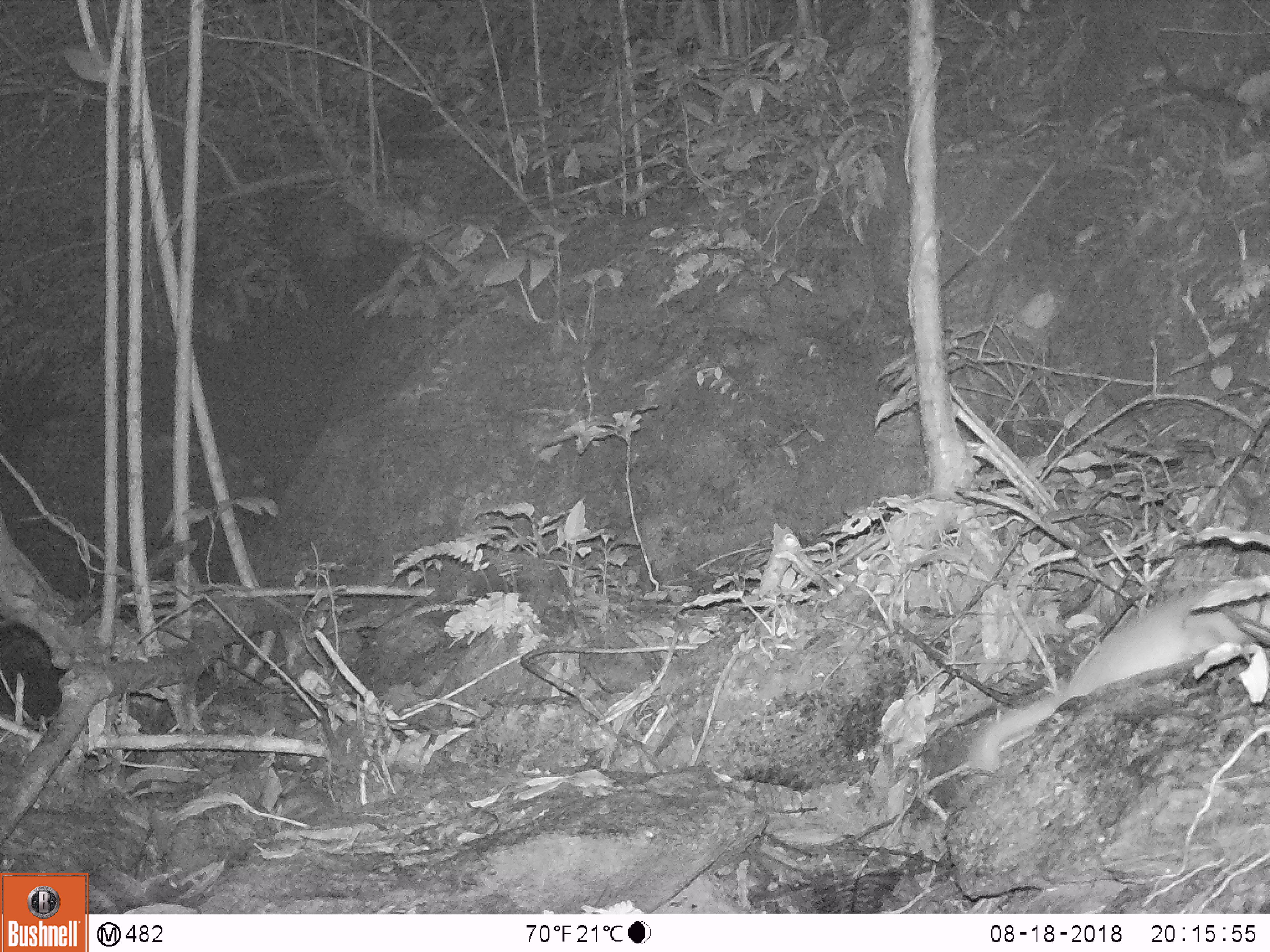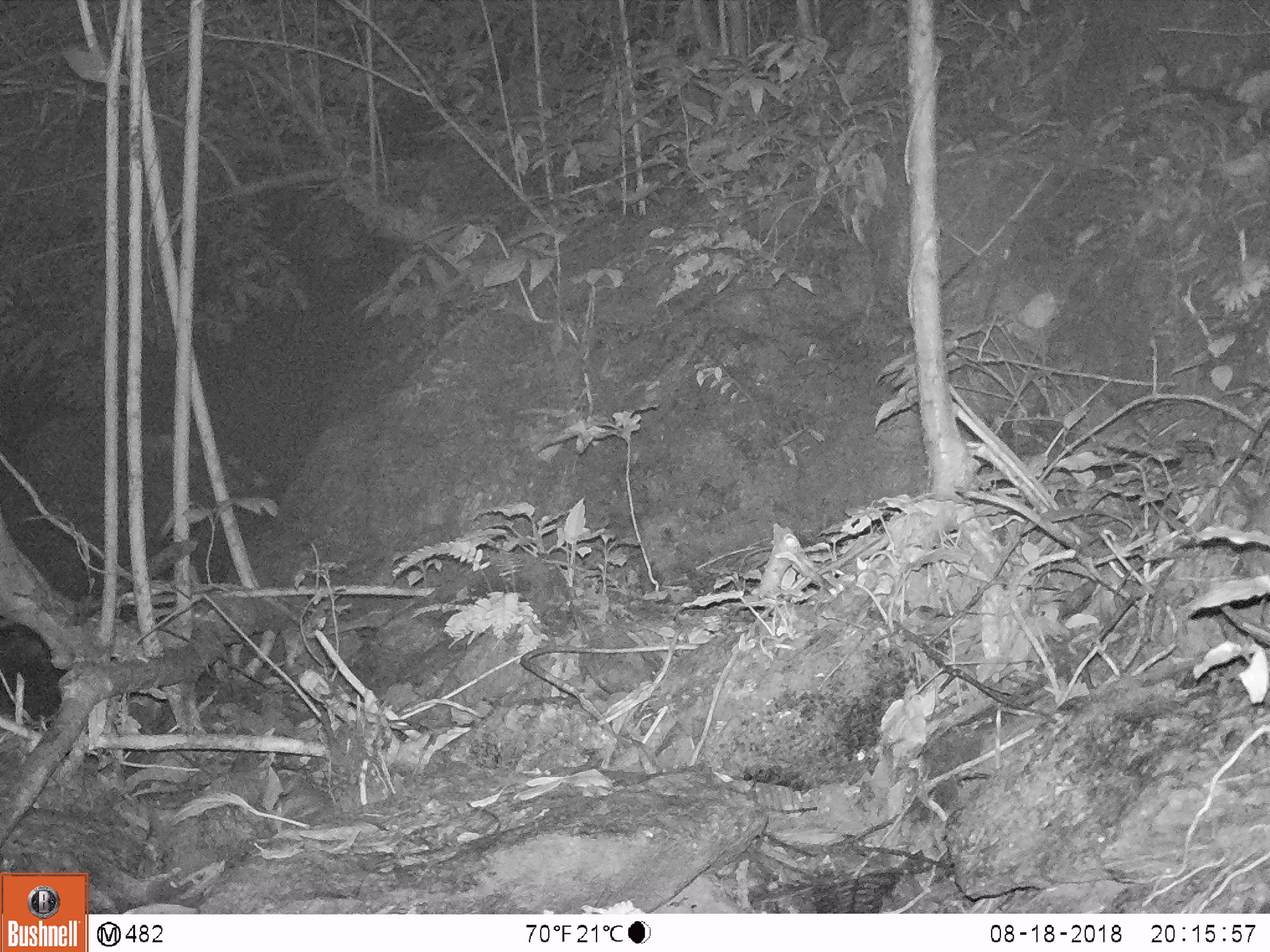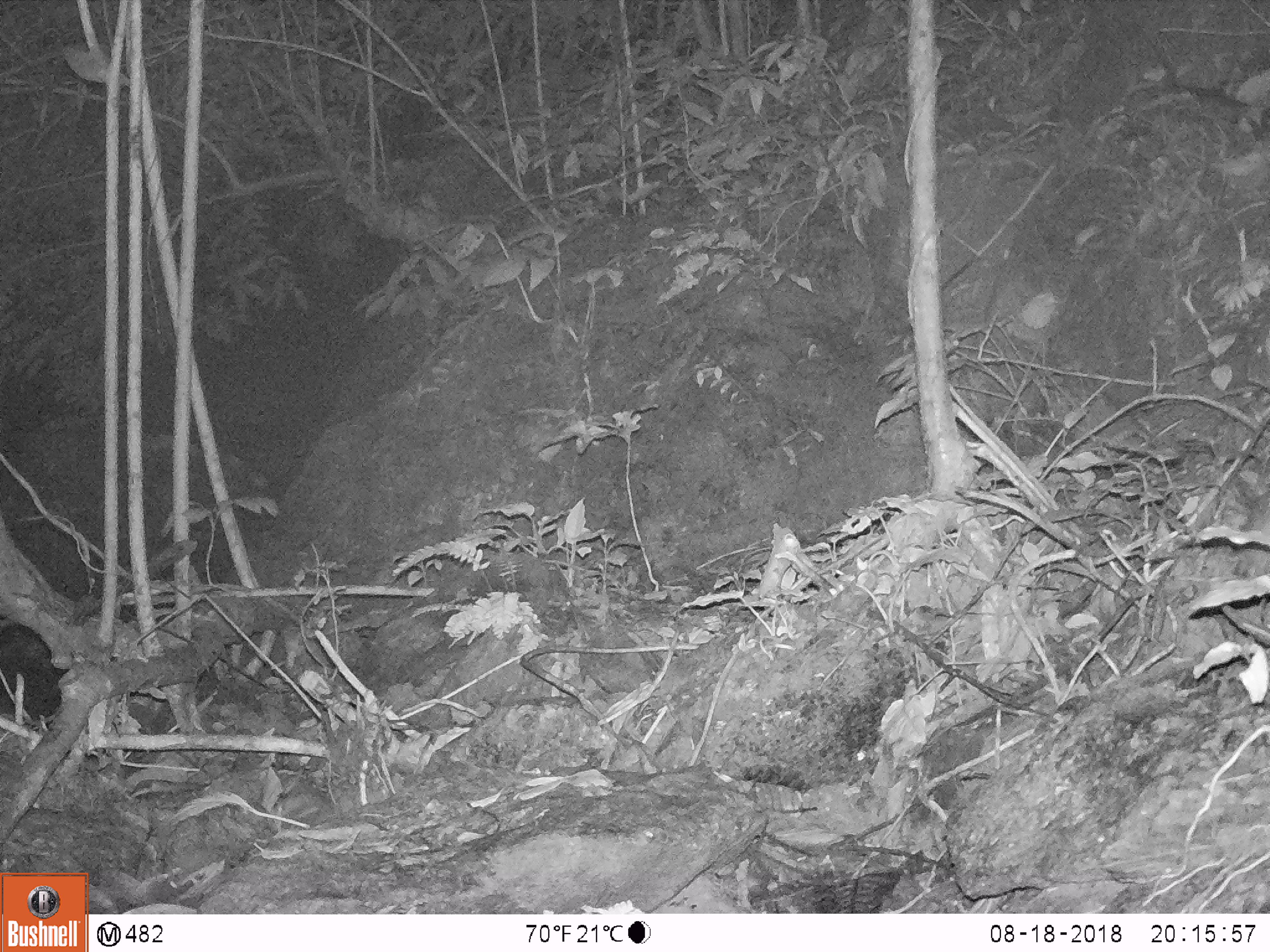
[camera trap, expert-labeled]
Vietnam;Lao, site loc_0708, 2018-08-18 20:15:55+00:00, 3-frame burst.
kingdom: Animalia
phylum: Chordata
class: Mammalia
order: Carnivora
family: Mustelidae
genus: Melogale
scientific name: Melogale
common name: ferret badger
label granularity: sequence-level